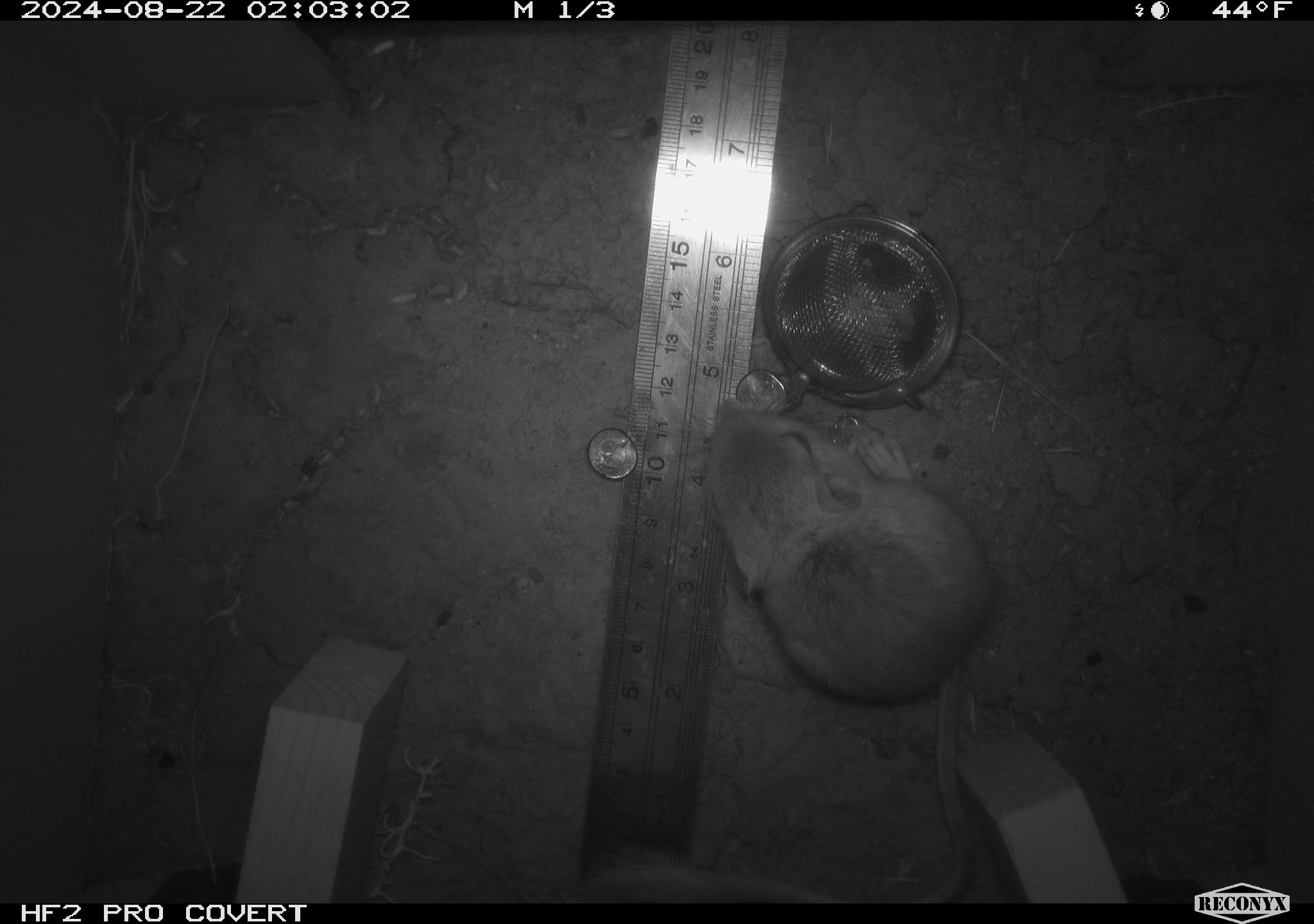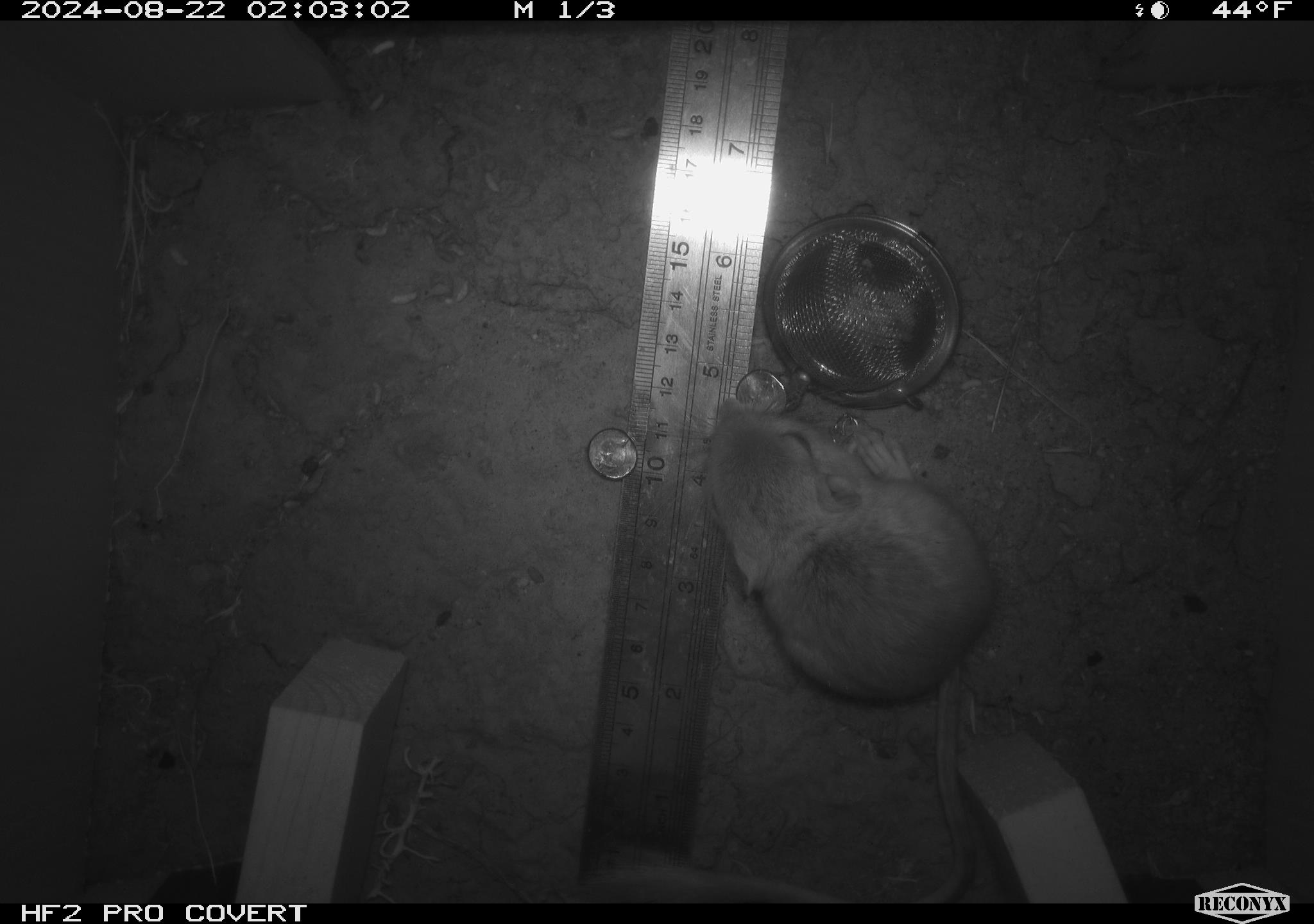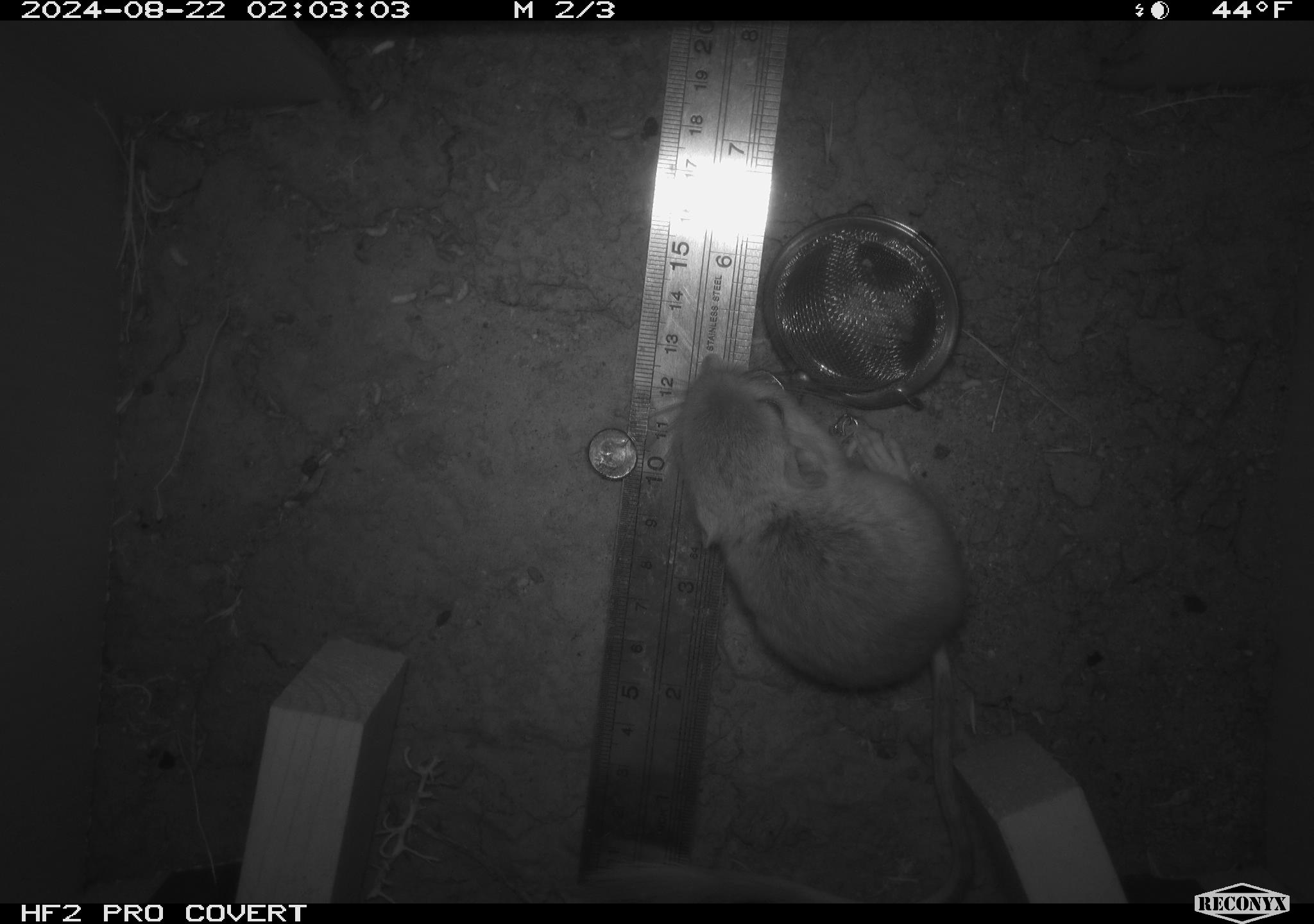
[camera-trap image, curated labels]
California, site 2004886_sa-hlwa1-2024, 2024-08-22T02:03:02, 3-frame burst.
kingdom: Animalia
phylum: Chordata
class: Mammalia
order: Rodentia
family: Heteromyidae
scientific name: Heteromyidae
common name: kangaroo rats and pocket mice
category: heteromyidae family